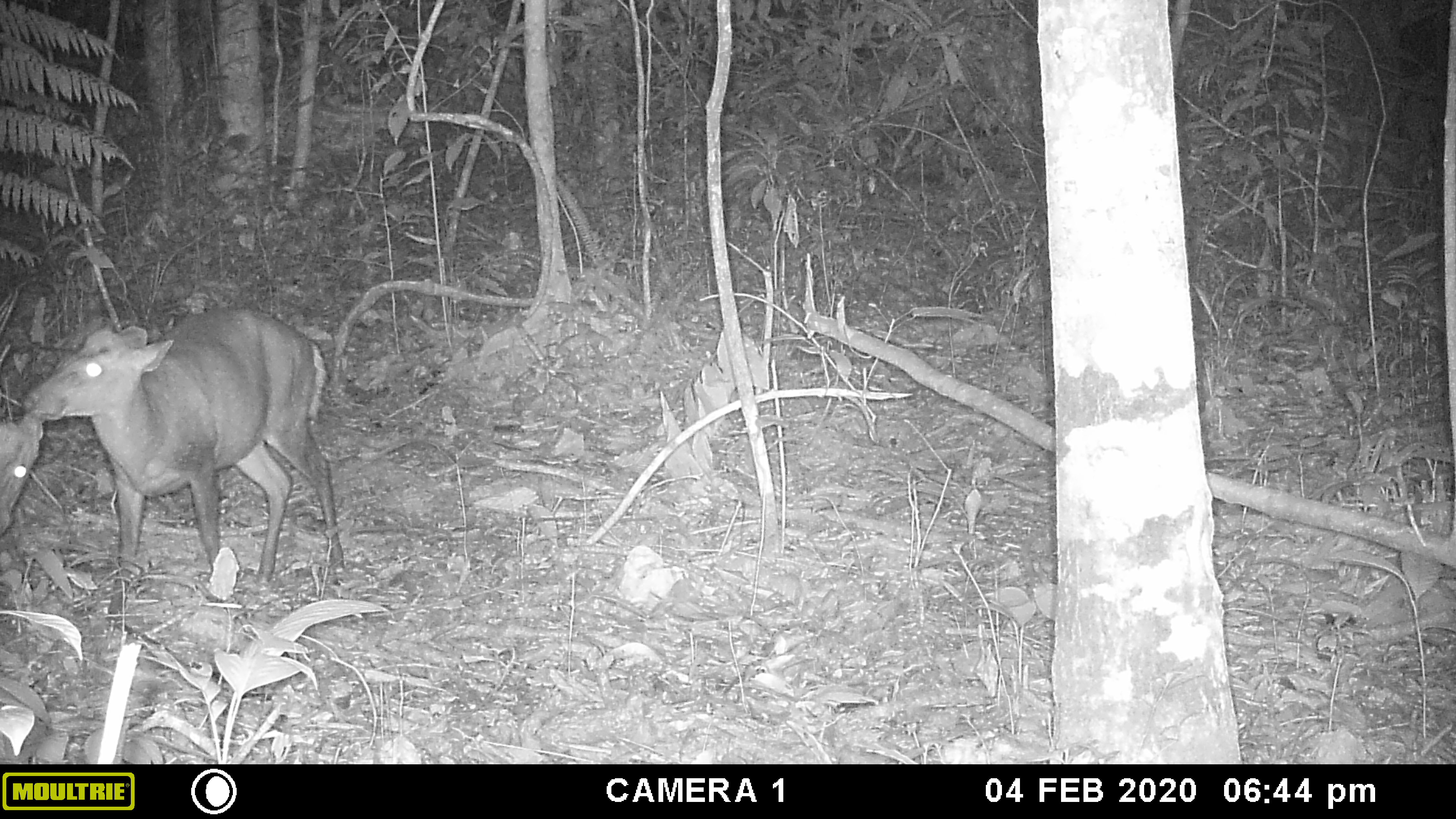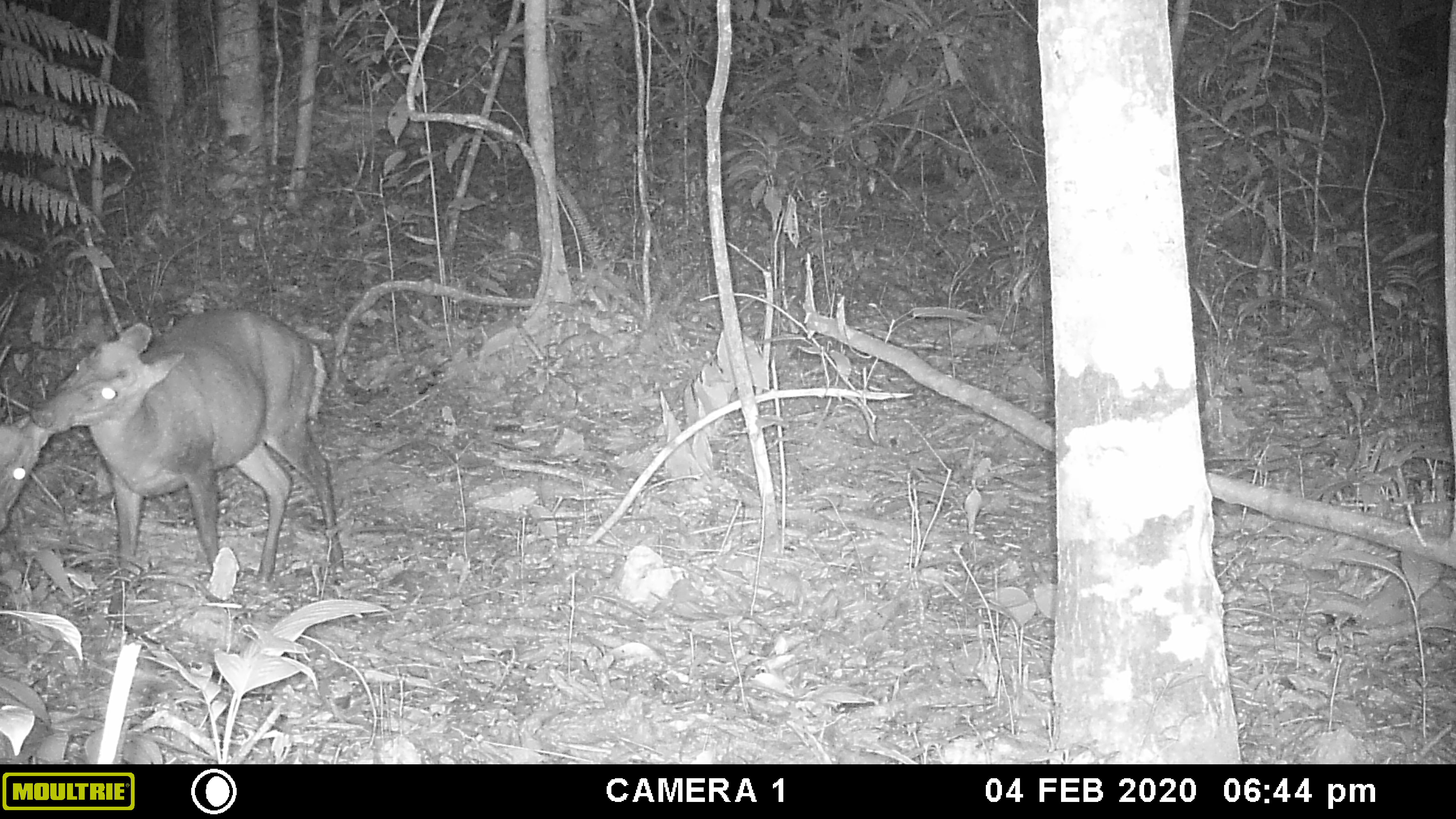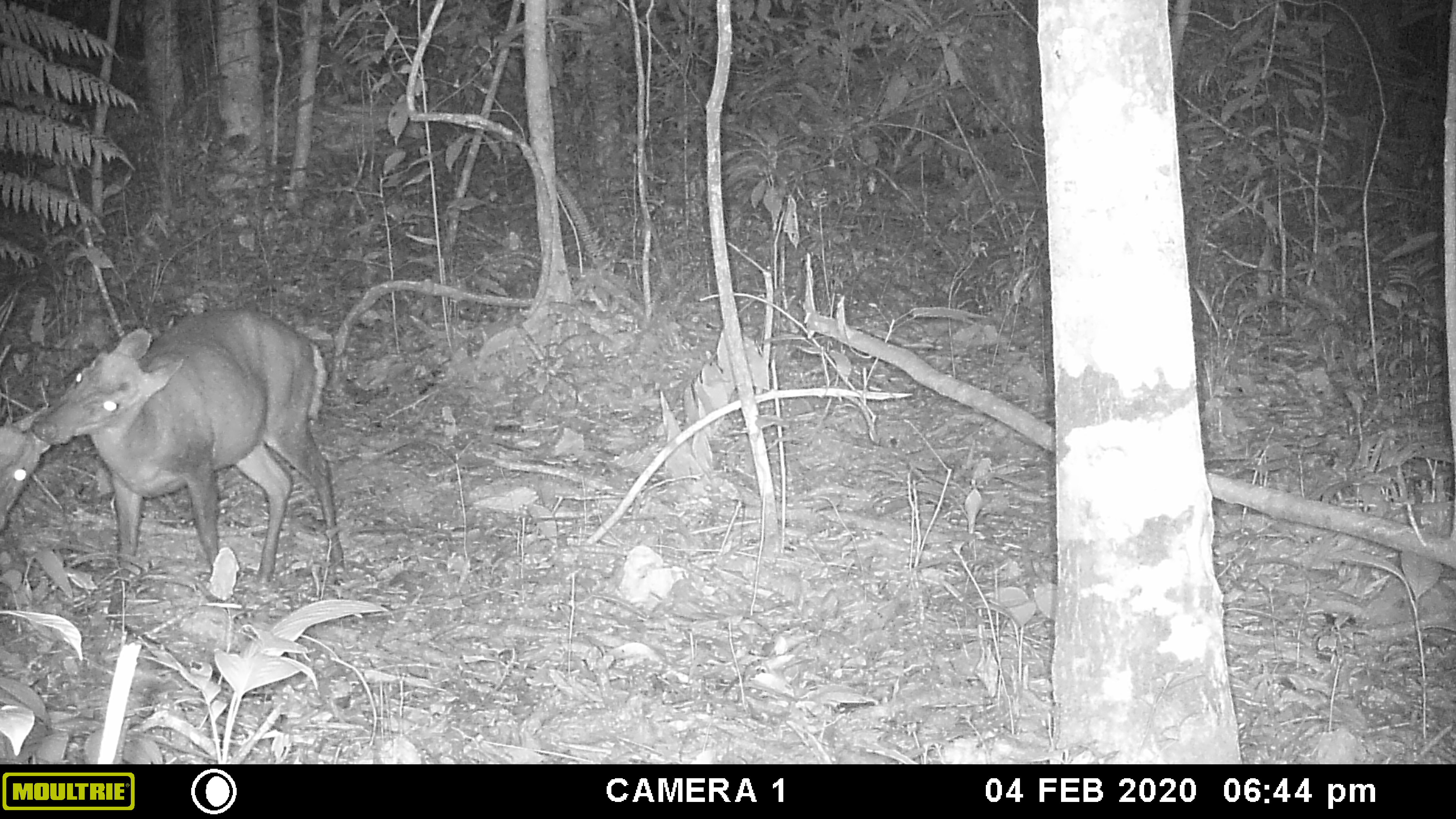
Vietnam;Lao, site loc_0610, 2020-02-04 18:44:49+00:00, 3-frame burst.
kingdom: Animalia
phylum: Chordata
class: Mammalia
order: Artiodactyla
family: Cervidae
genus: Muntiacus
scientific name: Muntiacus rooseveltorum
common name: roosevelt's muntjac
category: roosevelts muntjac group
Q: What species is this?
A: Roosevelts muntjac group (roosevelt's muntjac) (Muntiacus rooseveltorum).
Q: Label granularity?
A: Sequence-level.